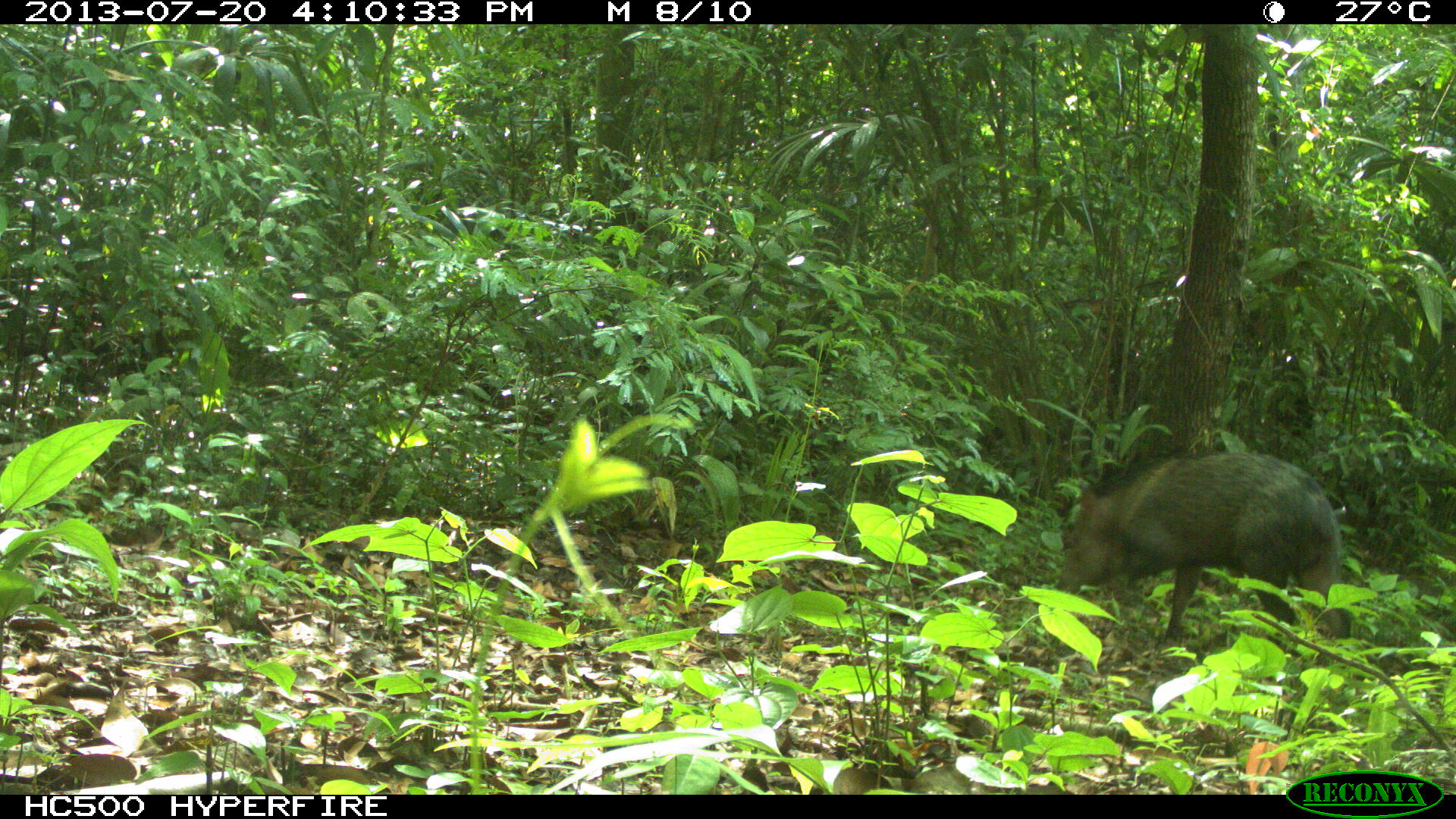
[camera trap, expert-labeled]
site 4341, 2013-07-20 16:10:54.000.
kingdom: Animalia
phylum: Chordata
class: Mammalia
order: Artiodactyla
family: Tayassuidae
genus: Pecari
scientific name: Pecari tajacu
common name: collared peccary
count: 1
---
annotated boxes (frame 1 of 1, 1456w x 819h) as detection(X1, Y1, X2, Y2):
pecari tajacu: detection(1053, 450, 1350, 643)